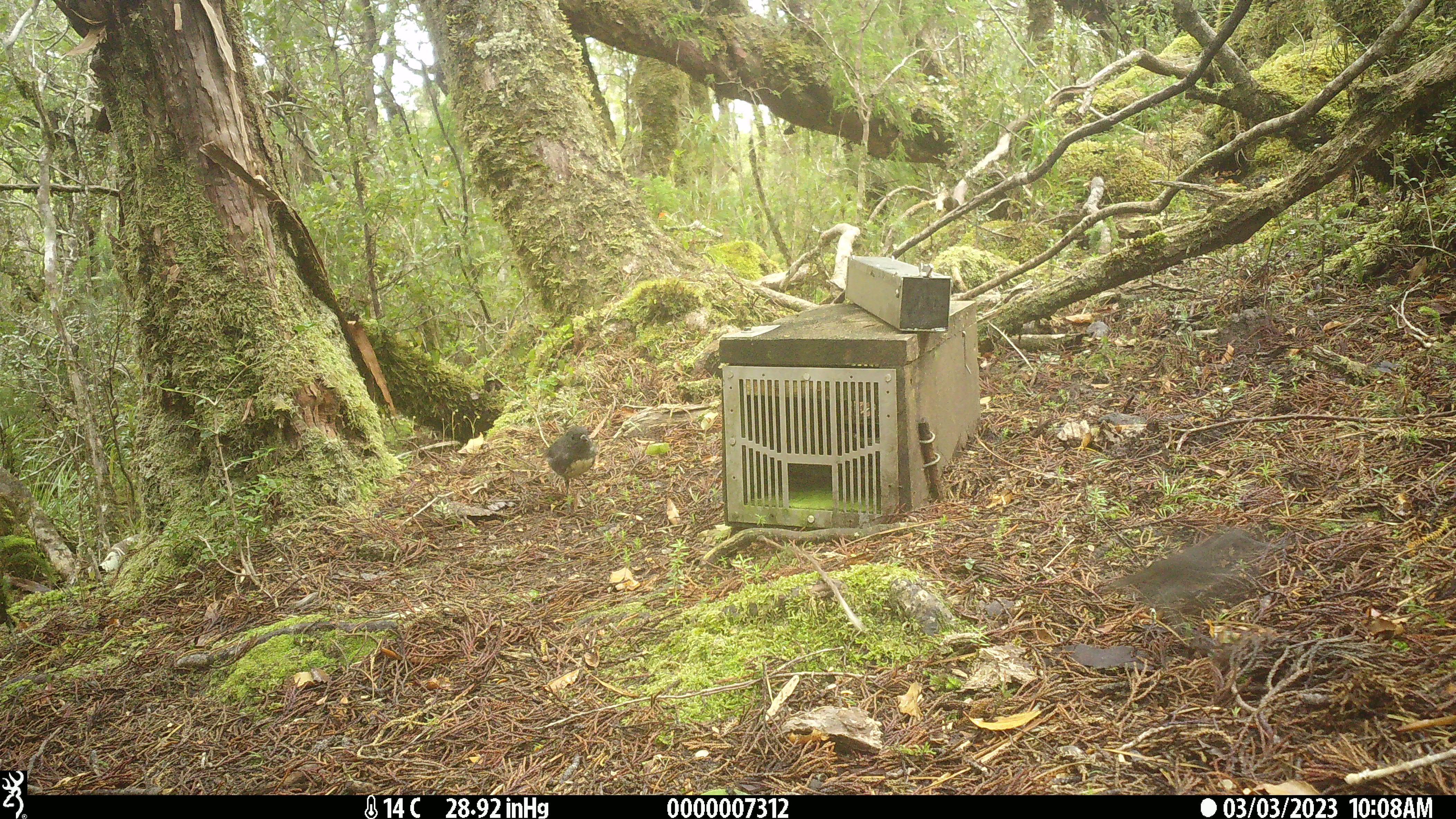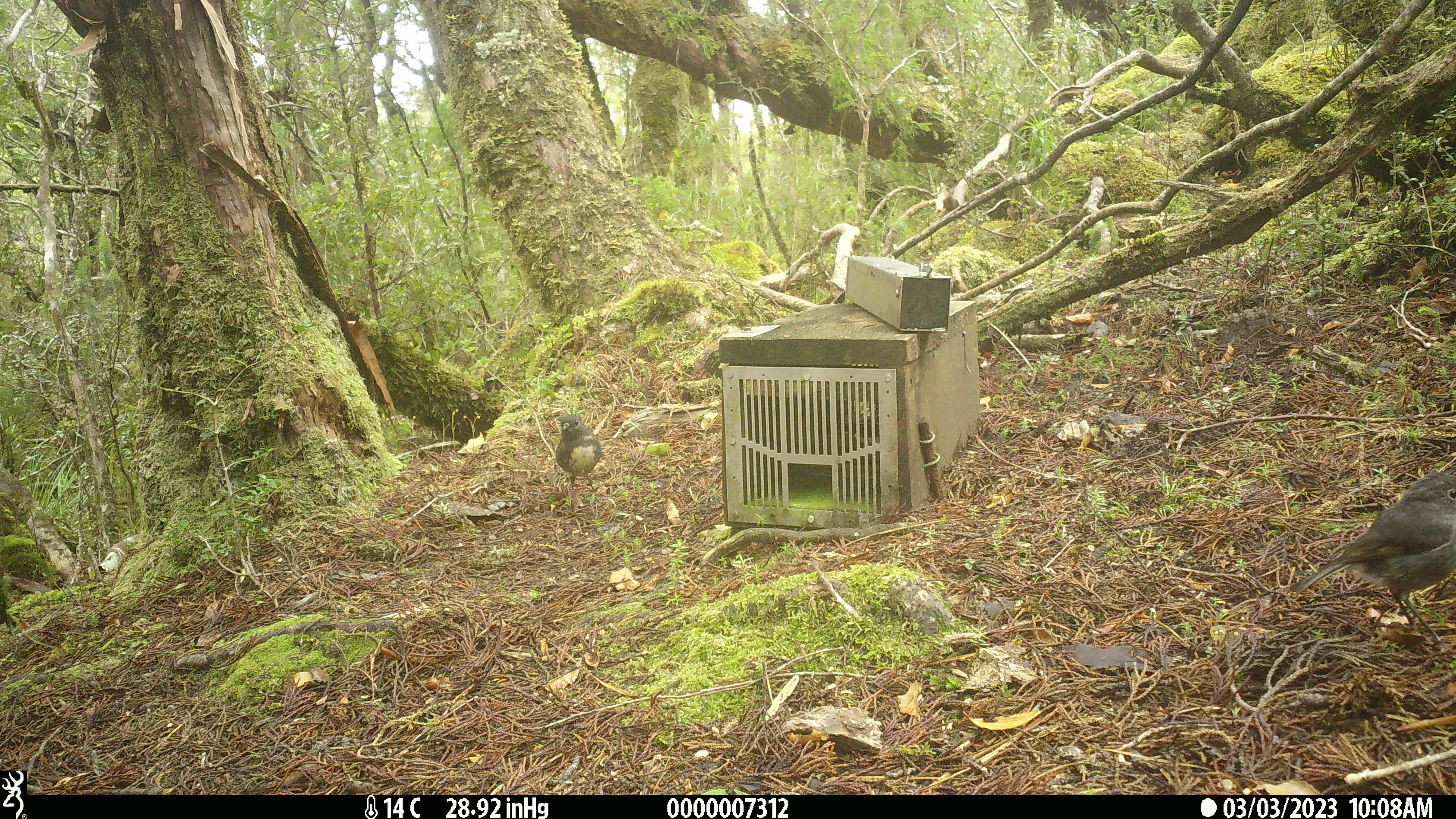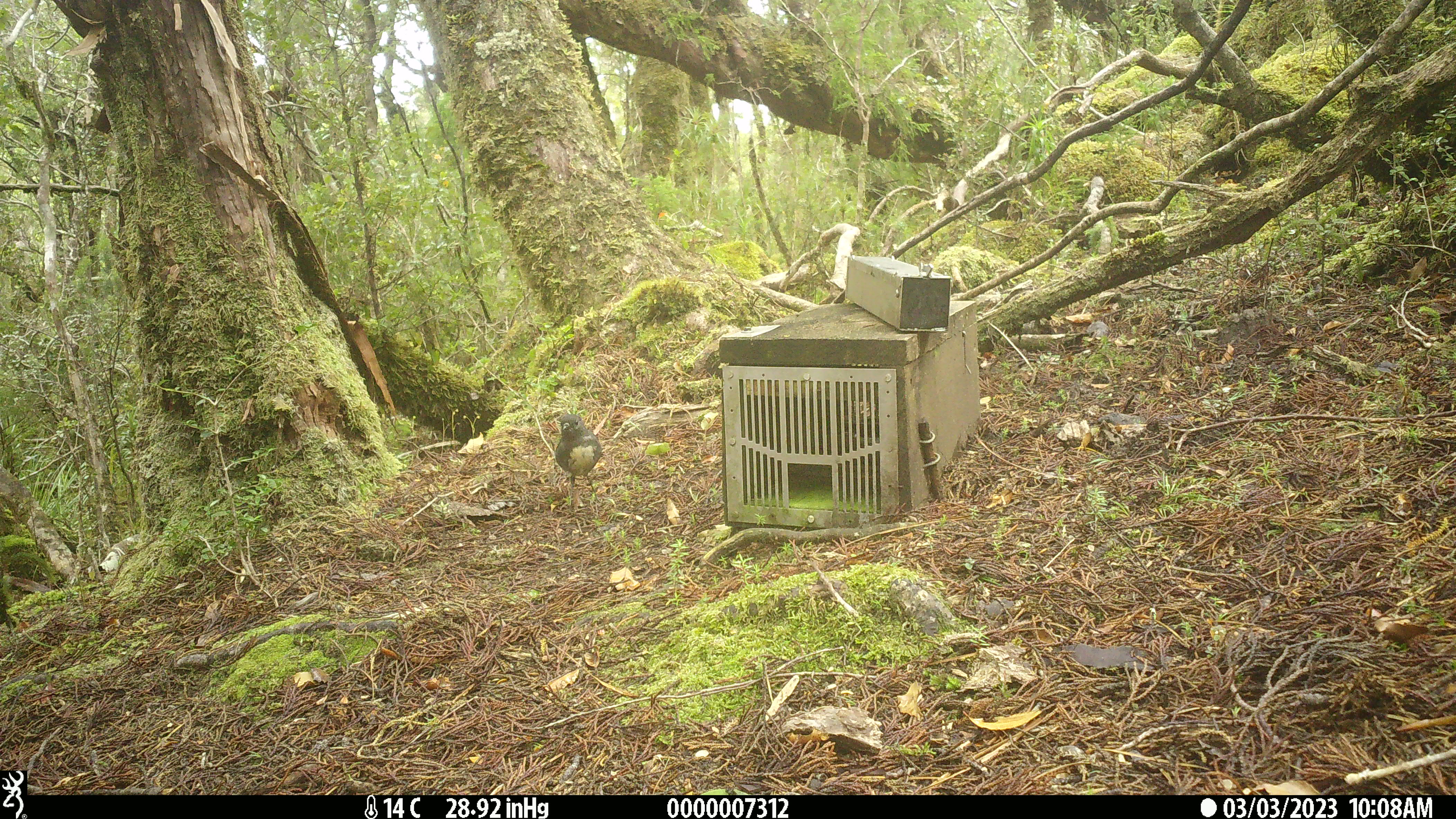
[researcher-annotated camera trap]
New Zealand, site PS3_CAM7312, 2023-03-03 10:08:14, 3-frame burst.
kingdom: Animalia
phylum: Chordata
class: Aves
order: Passeriformes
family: Petroicidae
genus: Petroica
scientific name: Petroica australis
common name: new zealand robin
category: robin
Robin (new zealand robin) (Petroica australis).